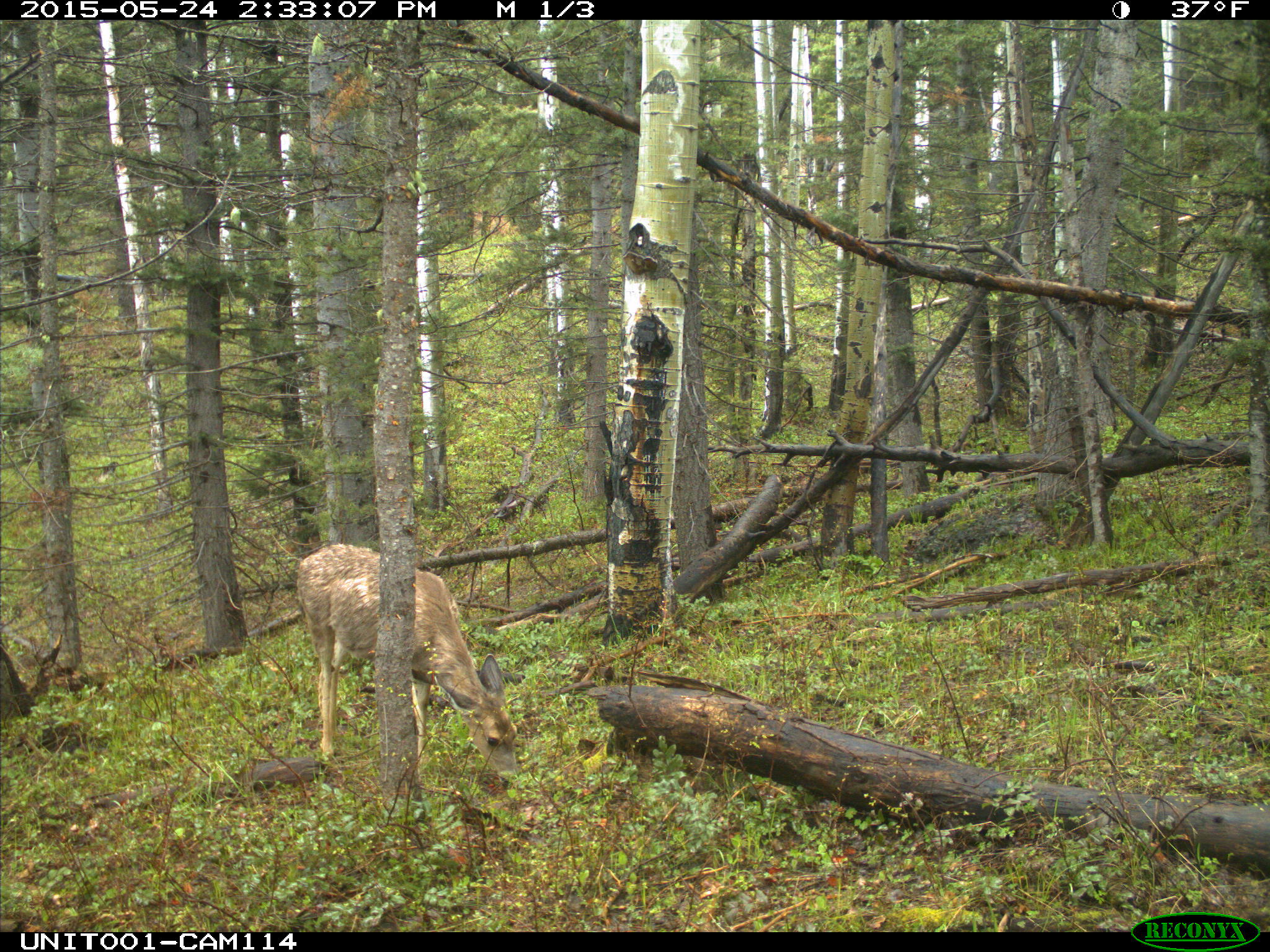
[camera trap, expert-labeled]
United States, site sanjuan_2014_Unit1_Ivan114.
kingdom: Animalia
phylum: Chordata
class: Mammalia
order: Artiodactyla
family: Cervidae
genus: Odocoileus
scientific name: Odocoileus hemionus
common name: mule deer